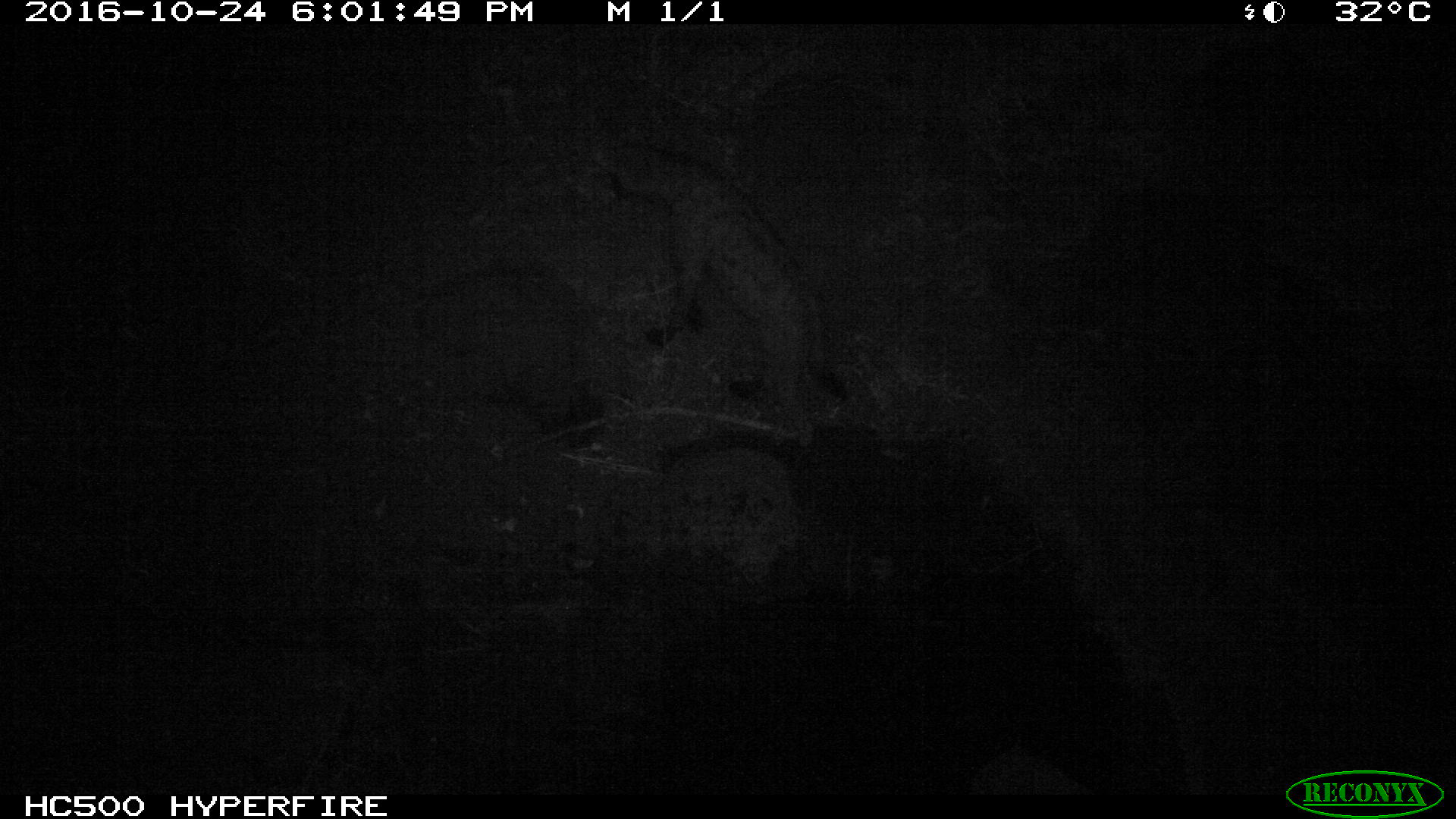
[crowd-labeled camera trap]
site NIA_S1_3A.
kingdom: Animalia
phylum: Chordata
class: Mammalia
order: Carnivora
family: Hyaenidae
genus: Crocuta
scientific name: Crocuta crocuta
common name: spotted hyena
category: hyenaspotted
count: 1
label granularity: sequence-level